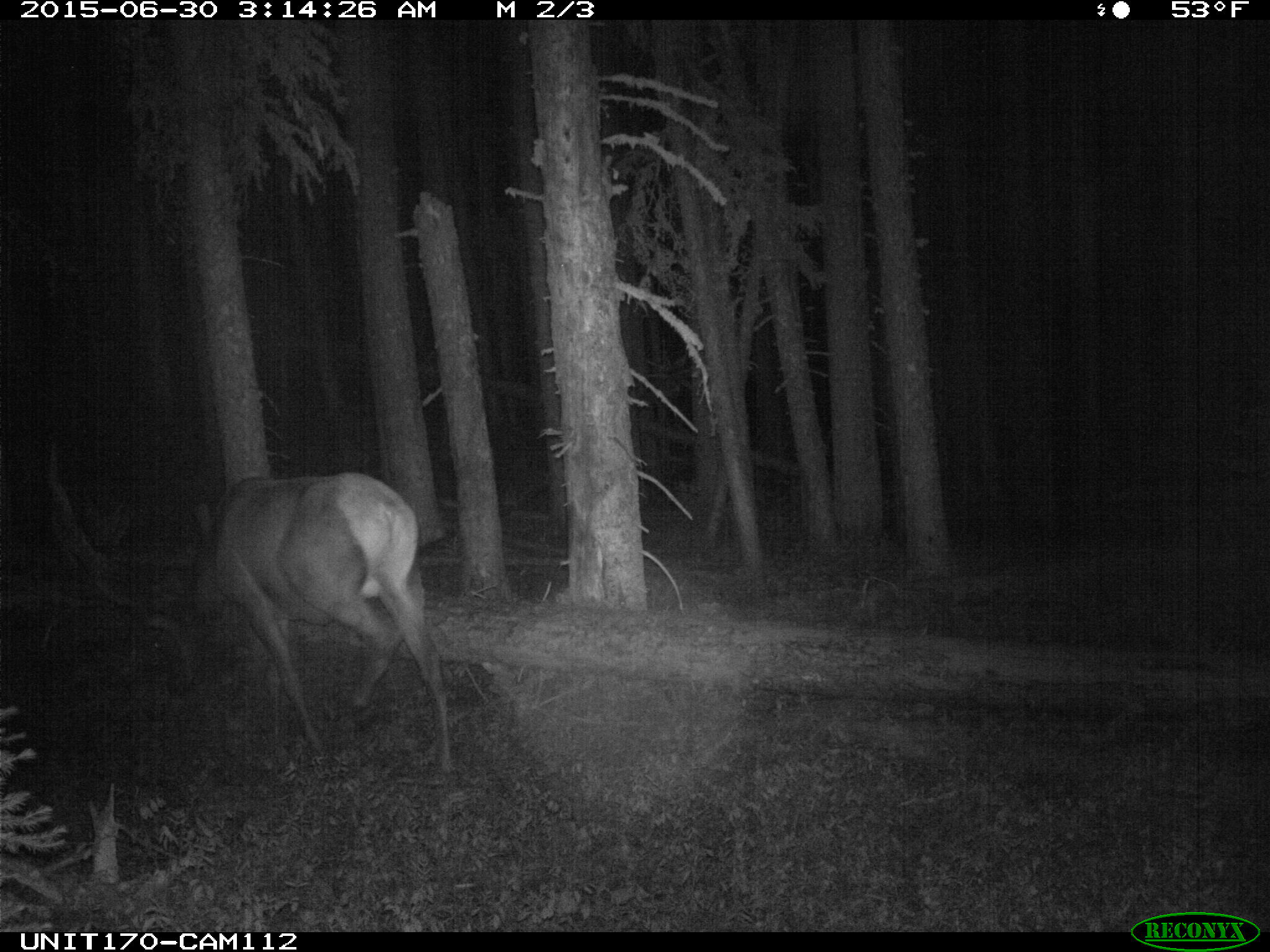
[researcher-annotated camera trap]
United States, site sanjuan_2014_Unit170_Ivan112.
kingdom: Animalia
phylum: Chordata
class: Mammalia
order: Artiodactyla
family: Cervidae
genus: Cervus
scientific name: Cervus elaphus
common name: red deer